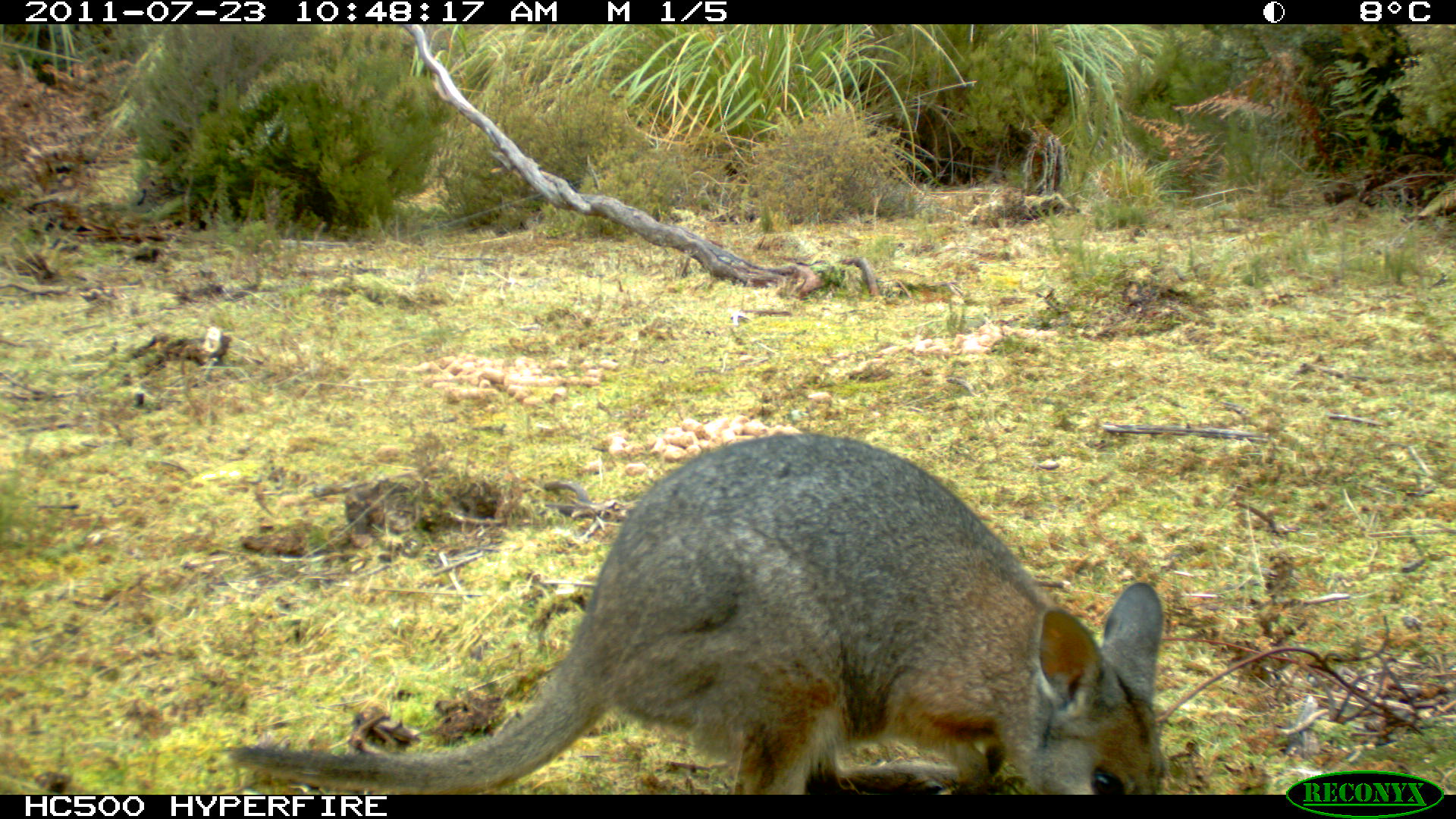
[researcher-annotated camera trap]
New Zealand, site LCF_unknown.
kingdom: Animalia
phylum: Chordata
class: Mammalia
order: Diprotodontia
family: Macropodidae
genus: Notamacropus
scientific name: Notamacropus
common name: wallaby